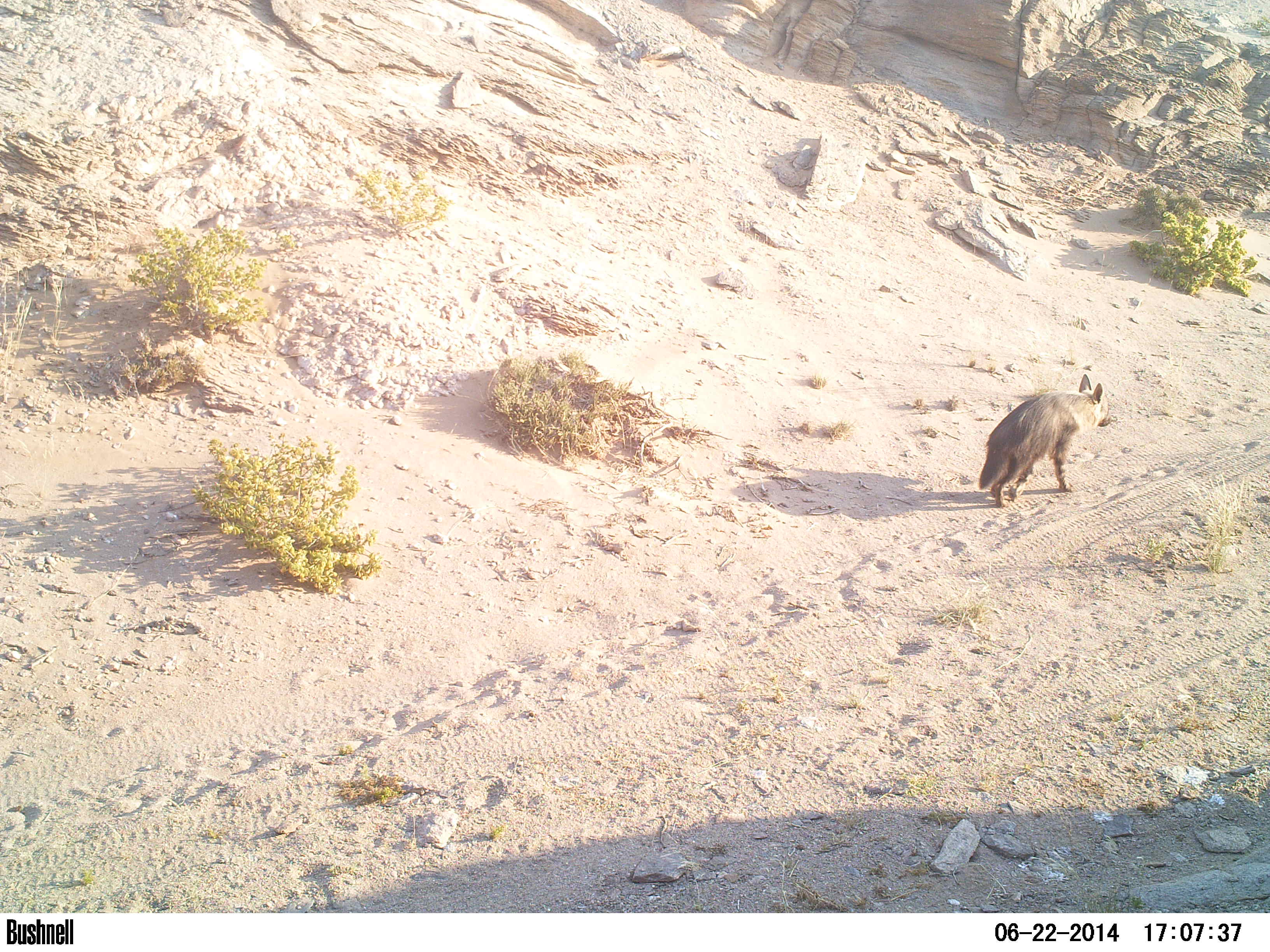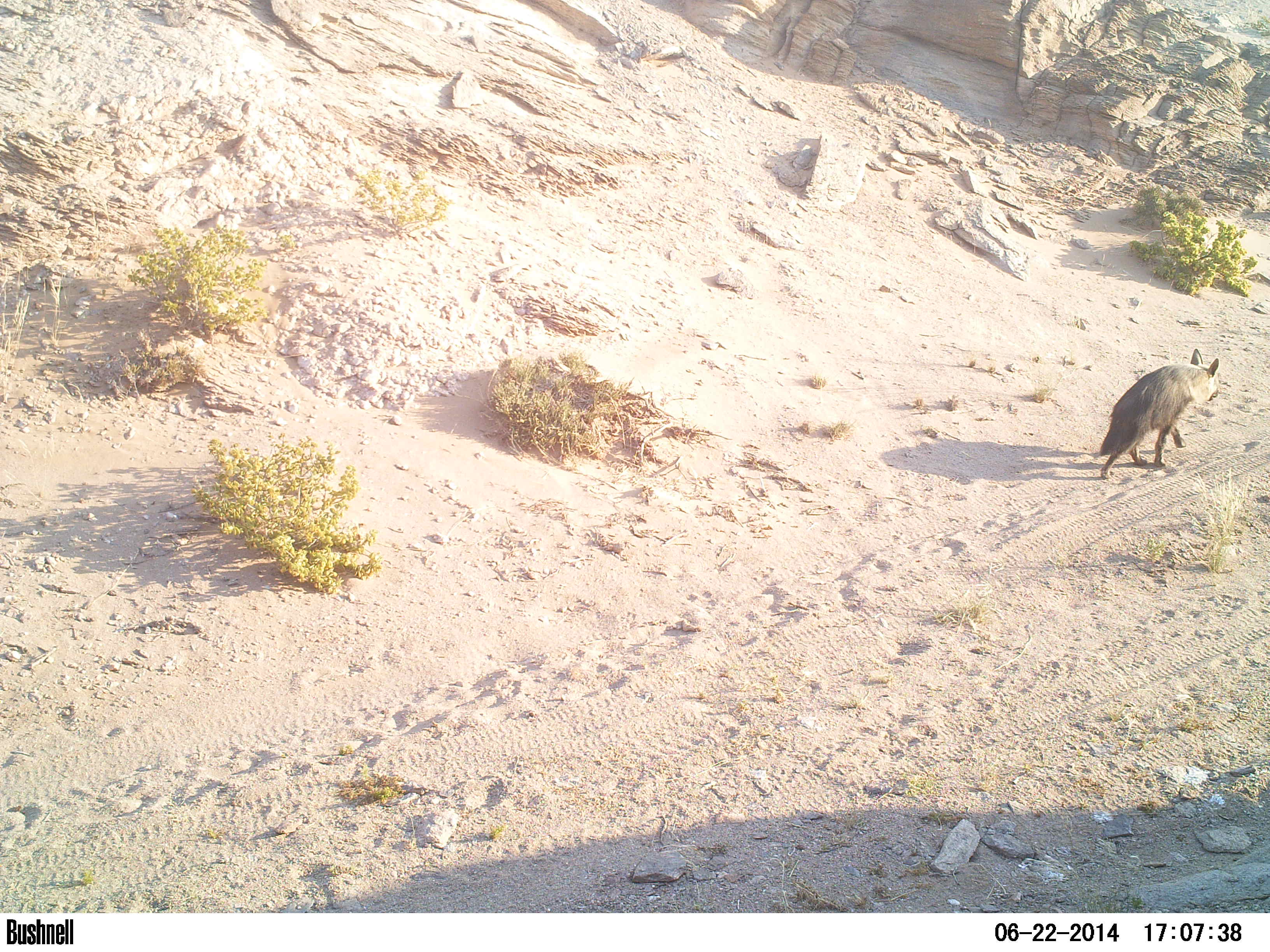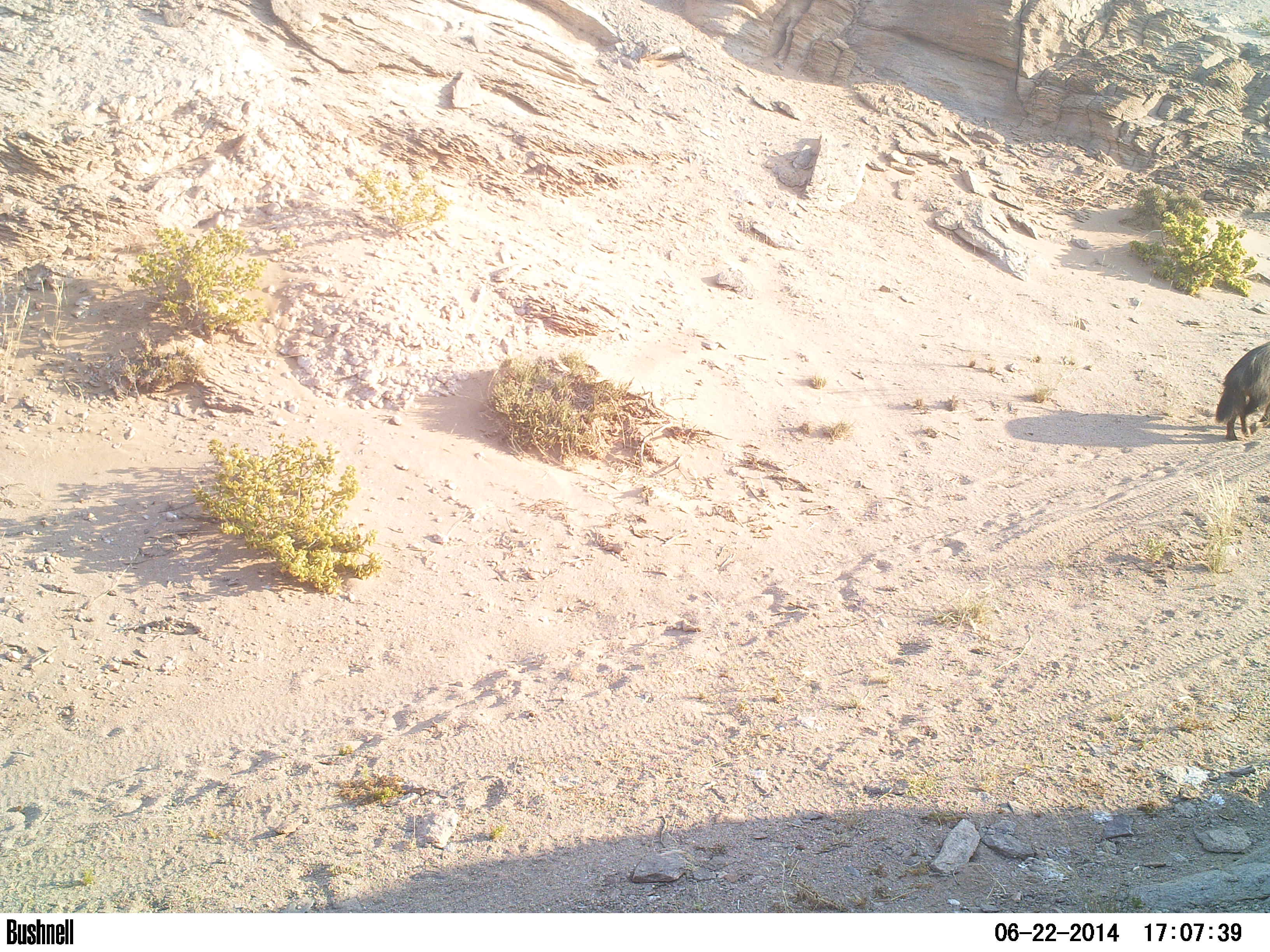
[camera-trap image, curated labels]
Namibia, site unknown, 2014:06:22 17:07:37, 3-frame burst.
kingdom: Animalia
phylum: Chordata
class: Mammalia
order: Carnivora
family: Hyaenidae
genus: Parahyaena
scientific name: Parahyaena brunnea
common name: brown hyena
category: hyaena brunnea